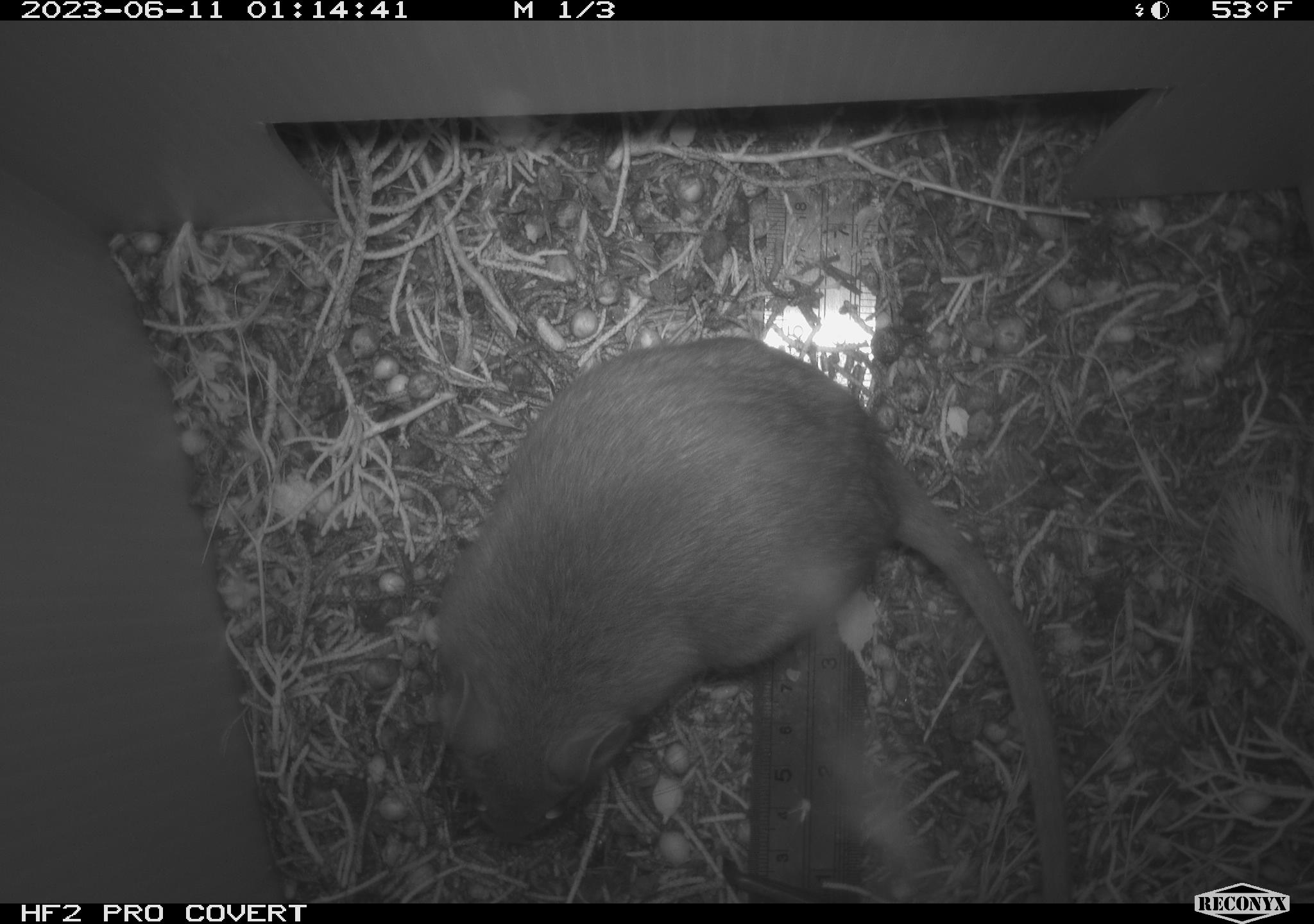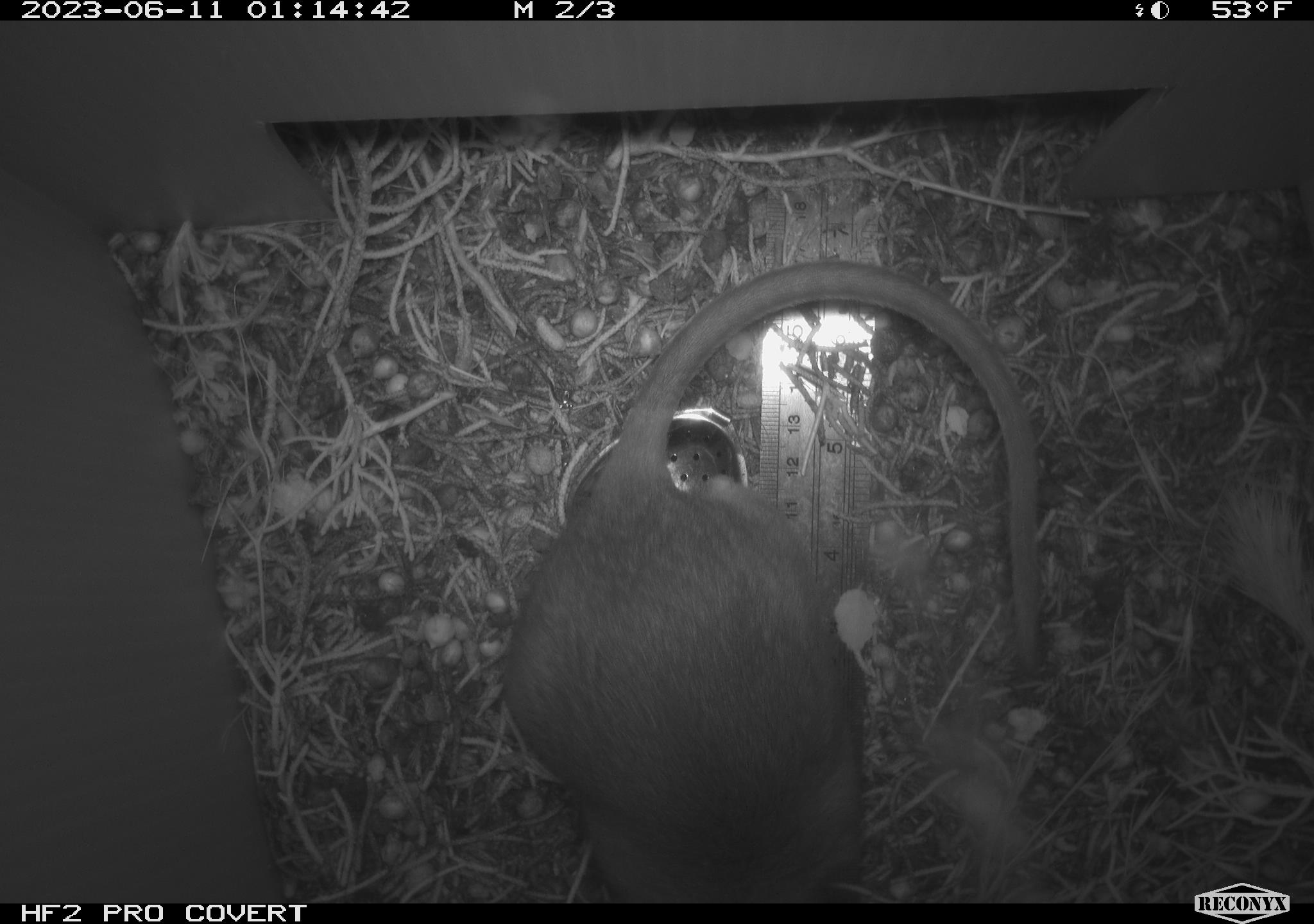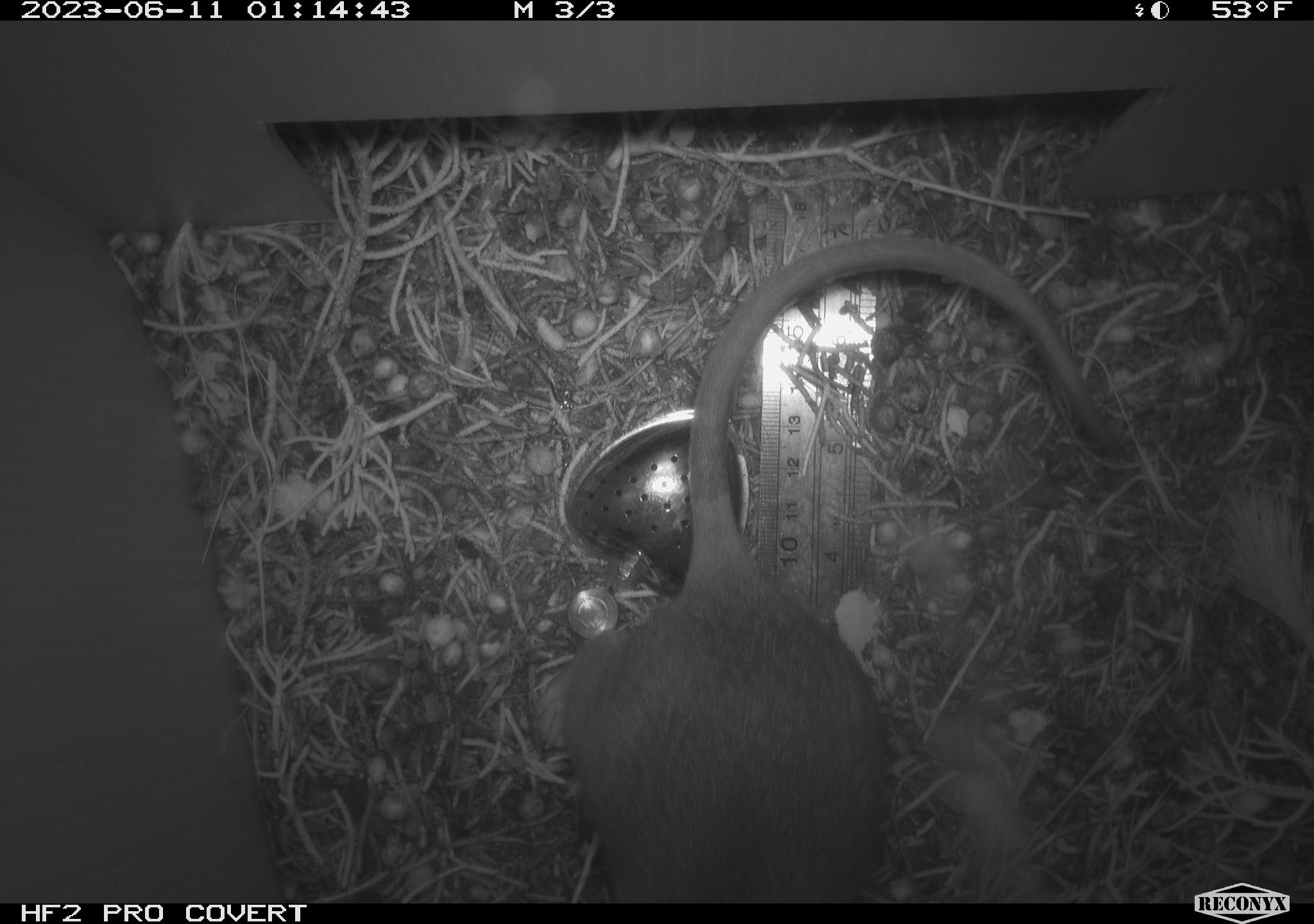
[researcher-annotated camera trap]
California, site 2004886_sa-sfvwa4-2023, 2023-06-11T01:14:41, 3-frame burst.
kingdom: Animalia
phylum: Chordata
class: Mammalia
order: Rodentia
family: Cricetidae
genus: Neotoma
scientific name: Neotoma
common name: pack rat or woodrat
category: neotoma species